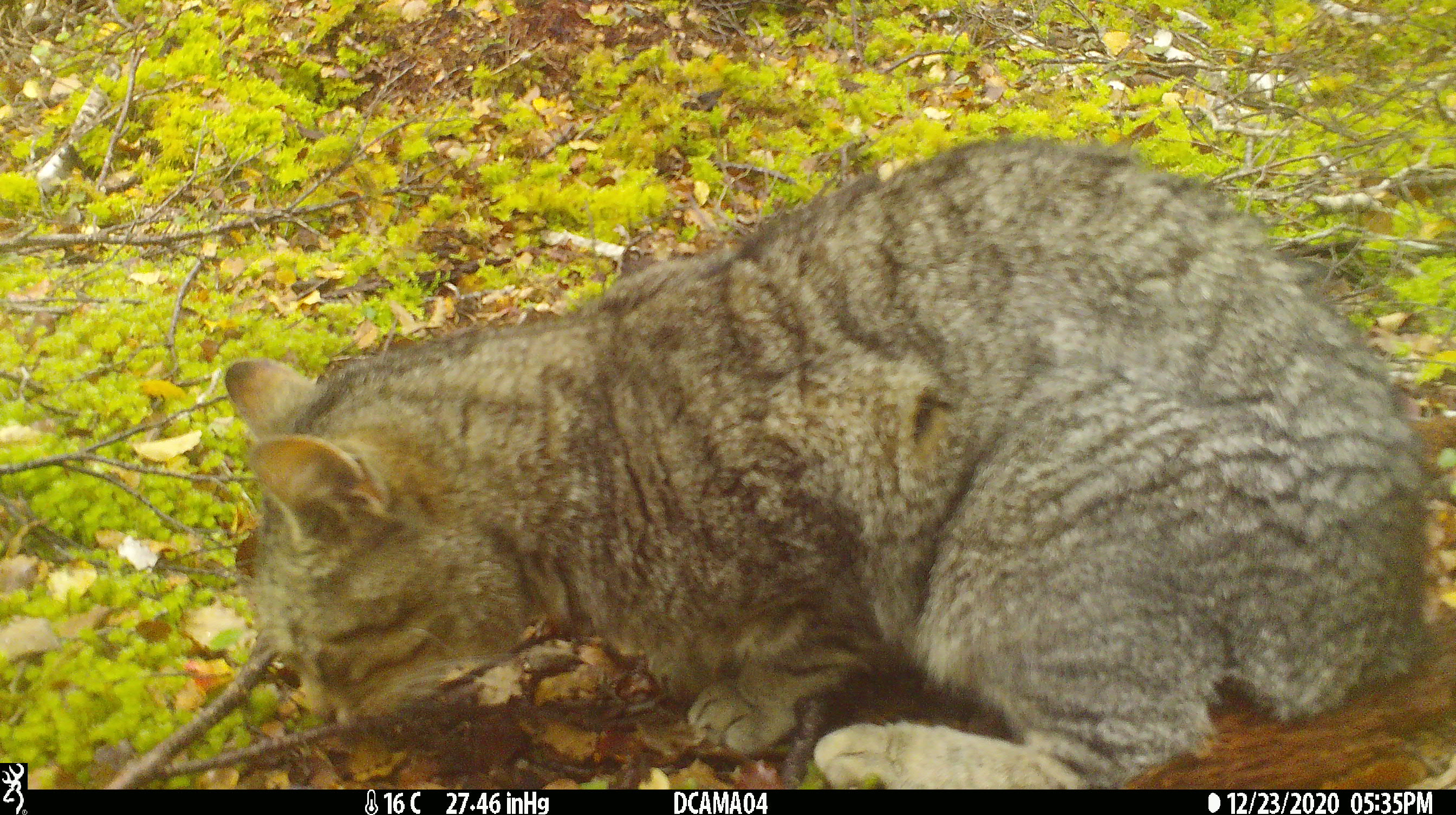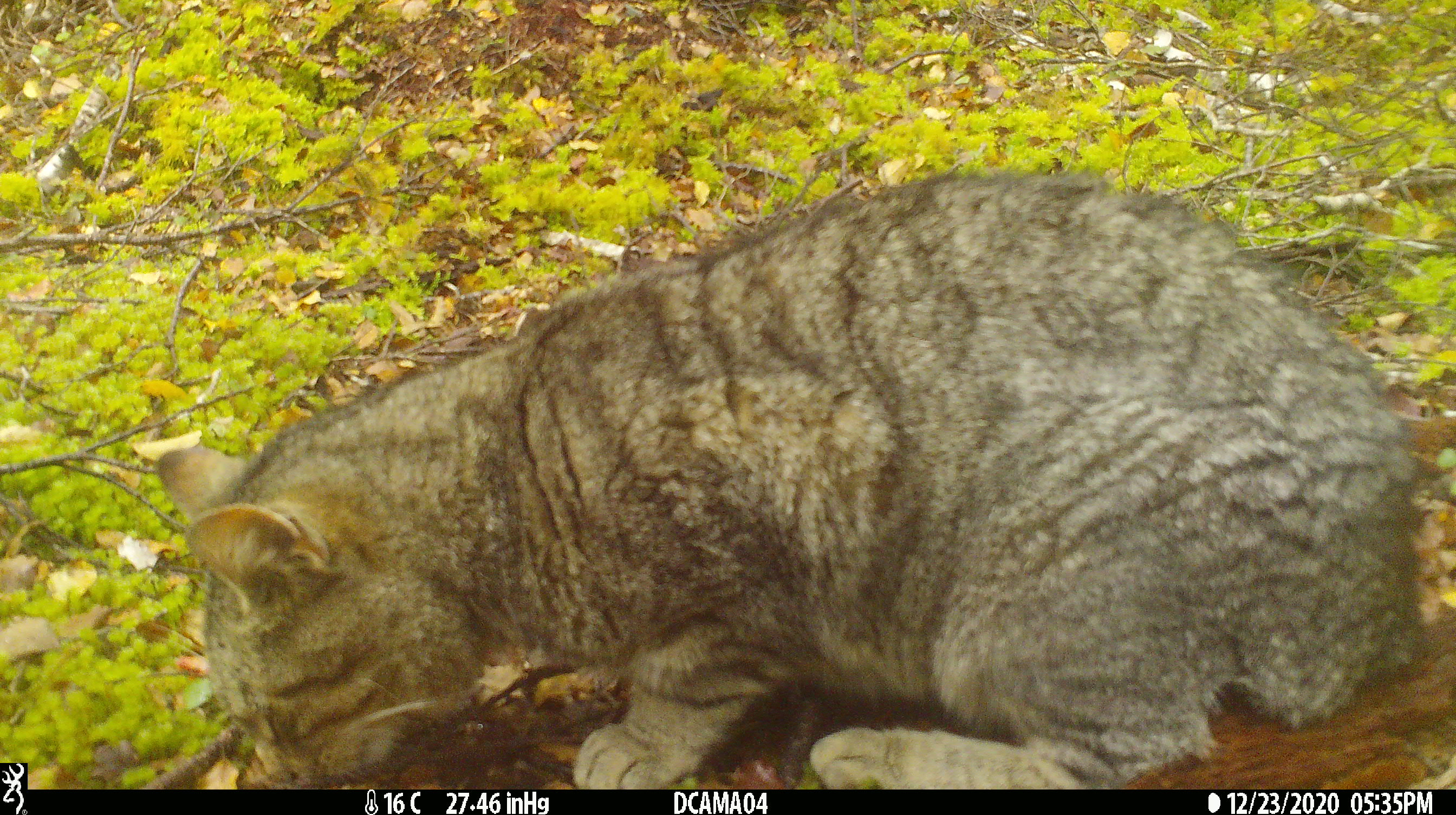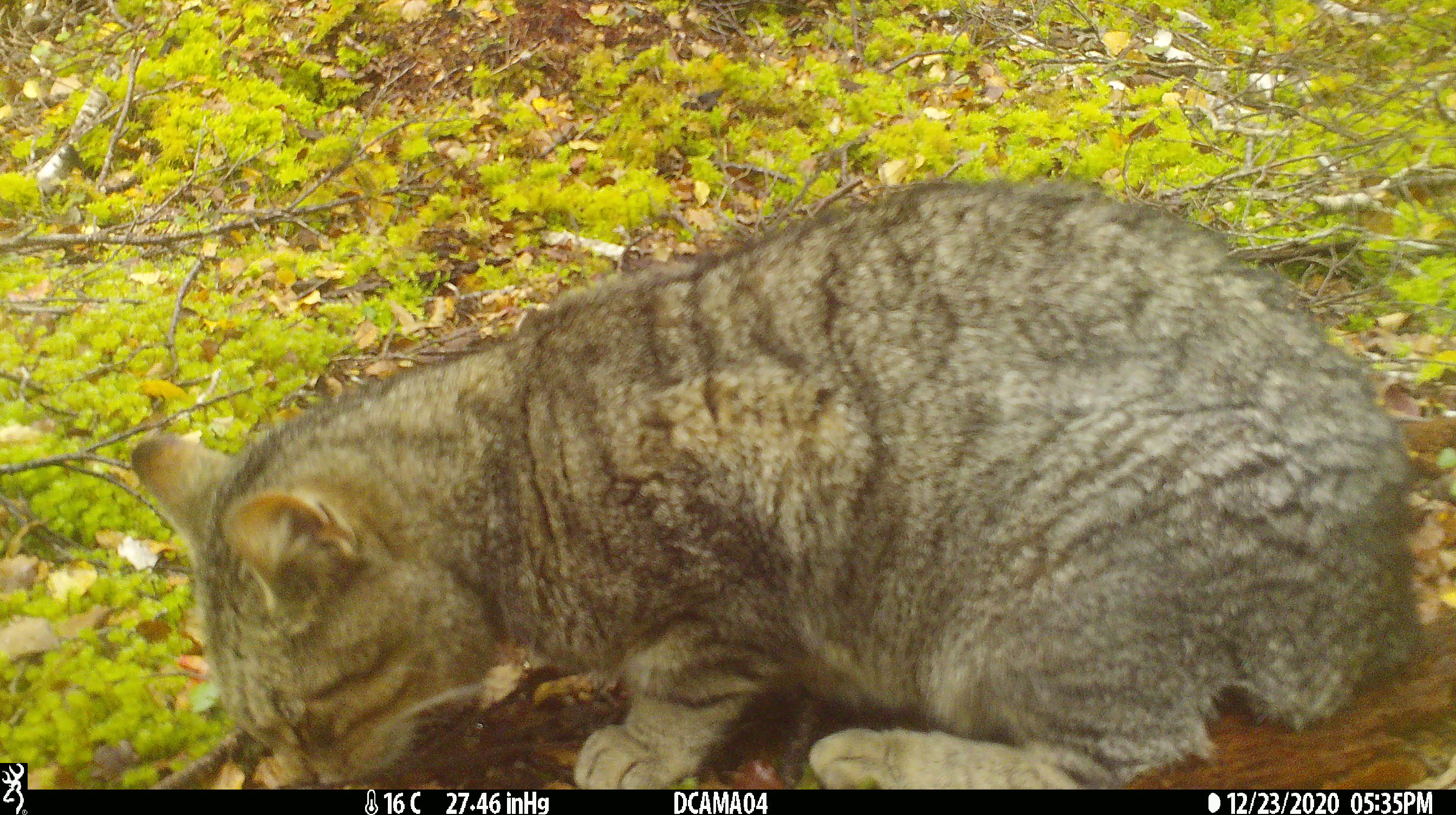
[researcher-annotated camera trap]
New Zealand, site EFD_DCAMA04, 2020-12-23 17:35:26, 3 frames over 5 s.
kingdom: Animalia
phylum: Chordata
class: Mammalia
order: Carnivora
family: Felidae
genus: Felis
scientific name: Felis catus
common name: domestic cat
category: cat